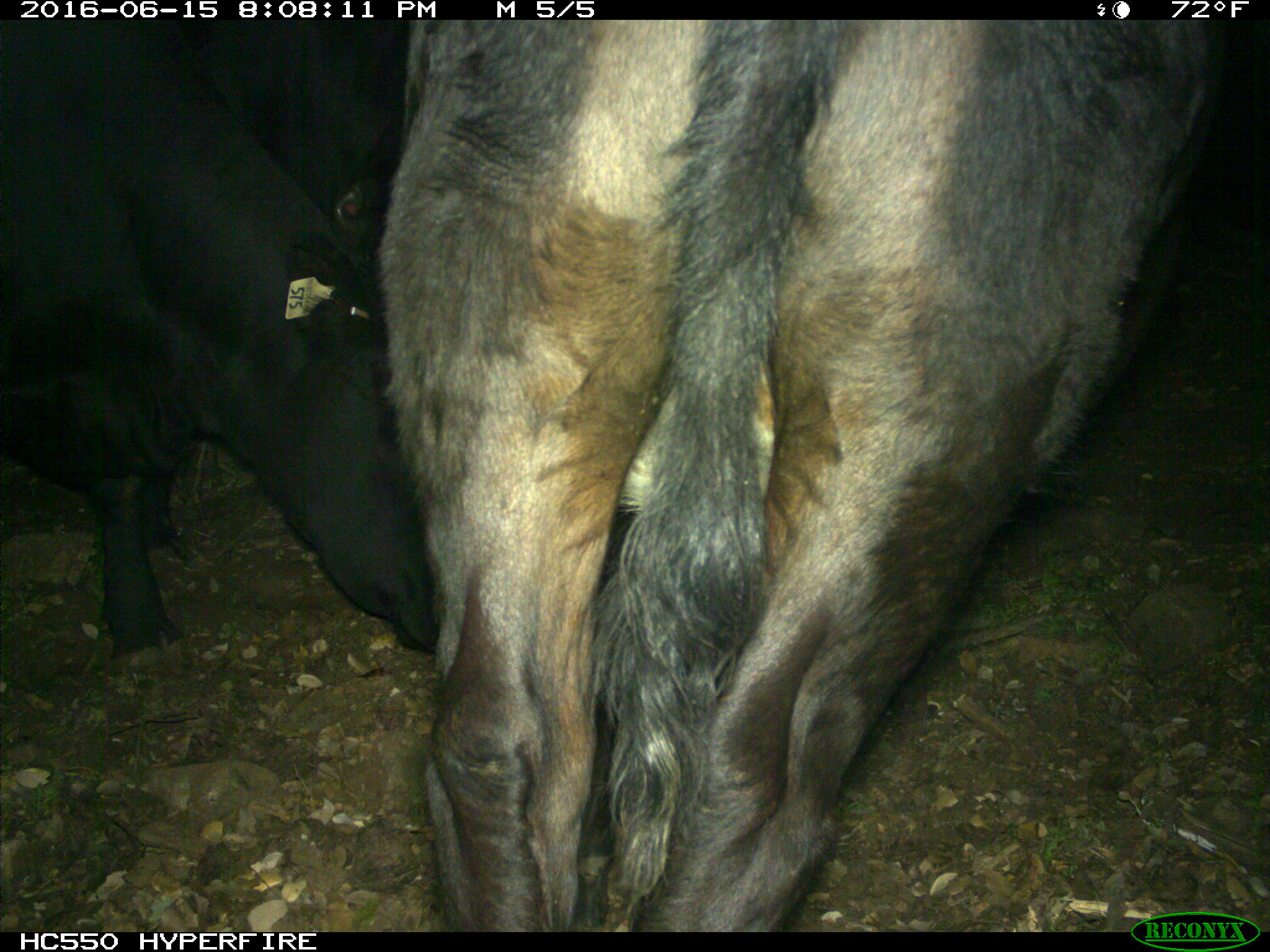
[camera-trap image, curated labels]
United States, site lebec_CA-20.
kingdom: Animalia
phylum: Chordata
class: Mammalia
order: Artiodactyla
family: Bovidae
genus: Bos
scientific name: Bos taurus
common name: domestic cow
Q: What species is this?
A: Bos taurus (domestic cow).